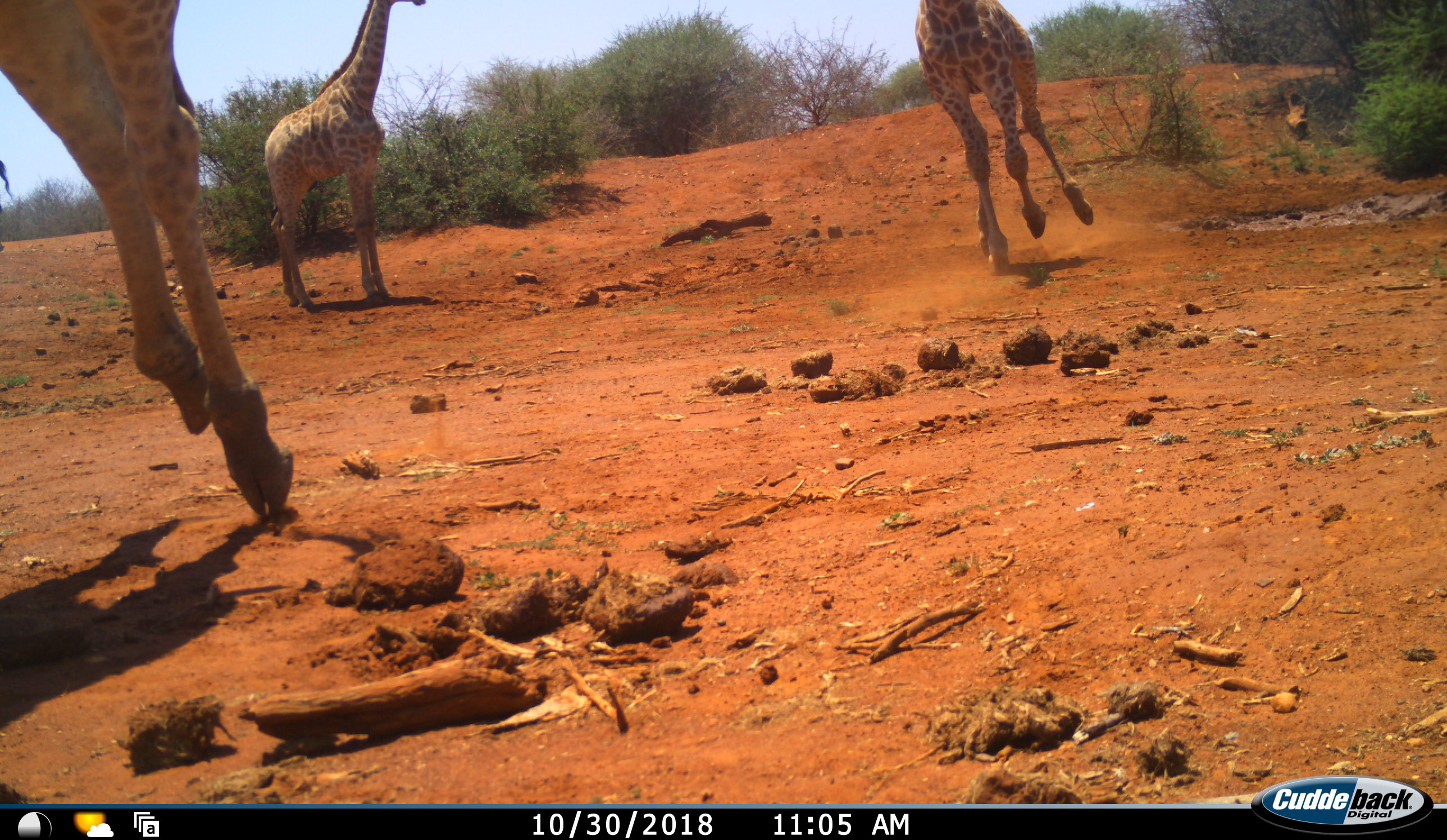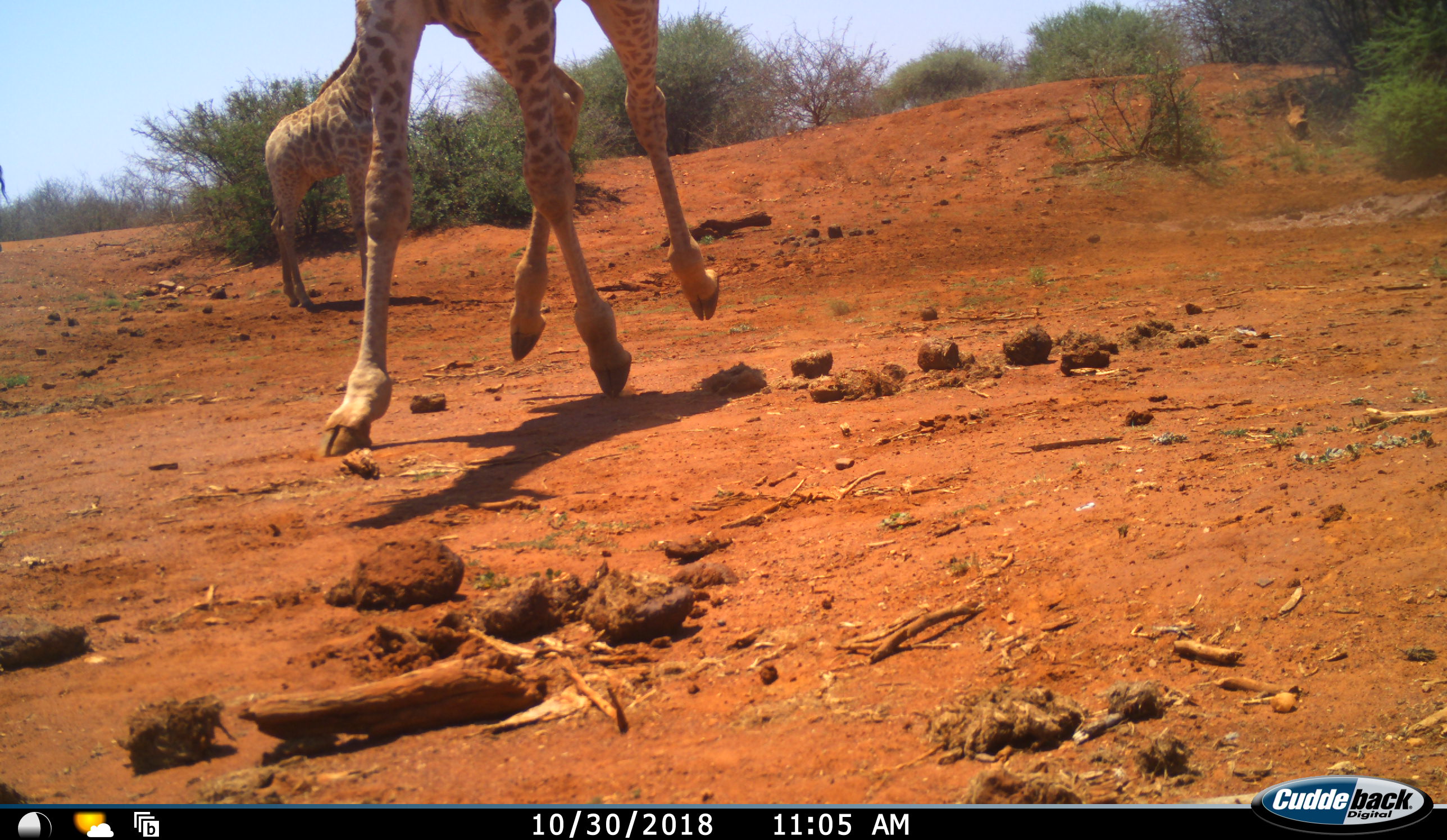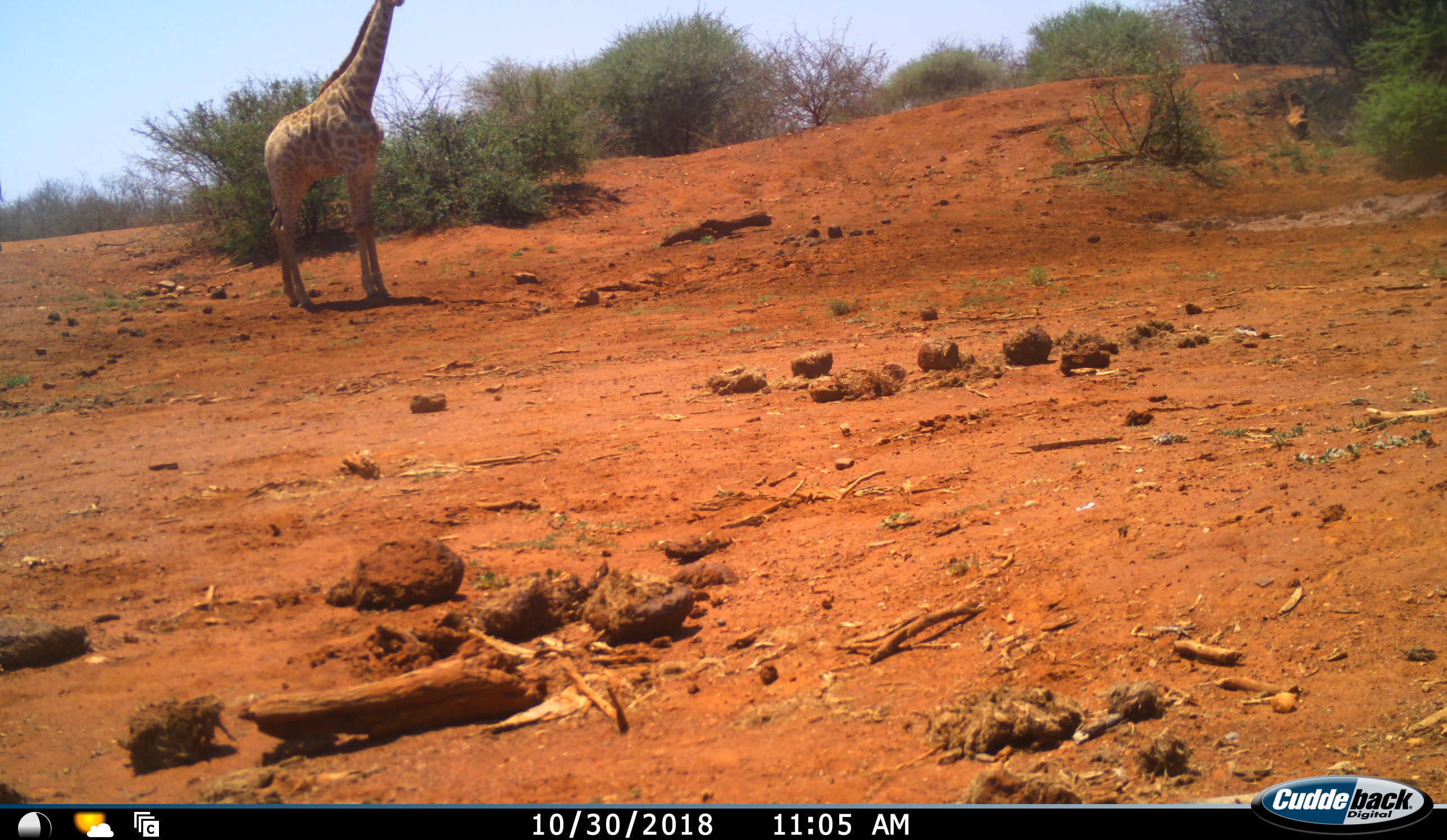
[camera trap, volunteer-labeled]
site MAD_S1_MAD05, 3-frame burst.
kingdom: Animalia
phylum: Chordata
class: Mammalia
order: Artiodactyla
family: Giraffidae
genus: Giraffa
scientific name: Giraffa camelopardalis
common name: giraffe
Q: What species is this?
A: Giraffe (Giraffa camelopardalis).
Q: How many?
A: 3.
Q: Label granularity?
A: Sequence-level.